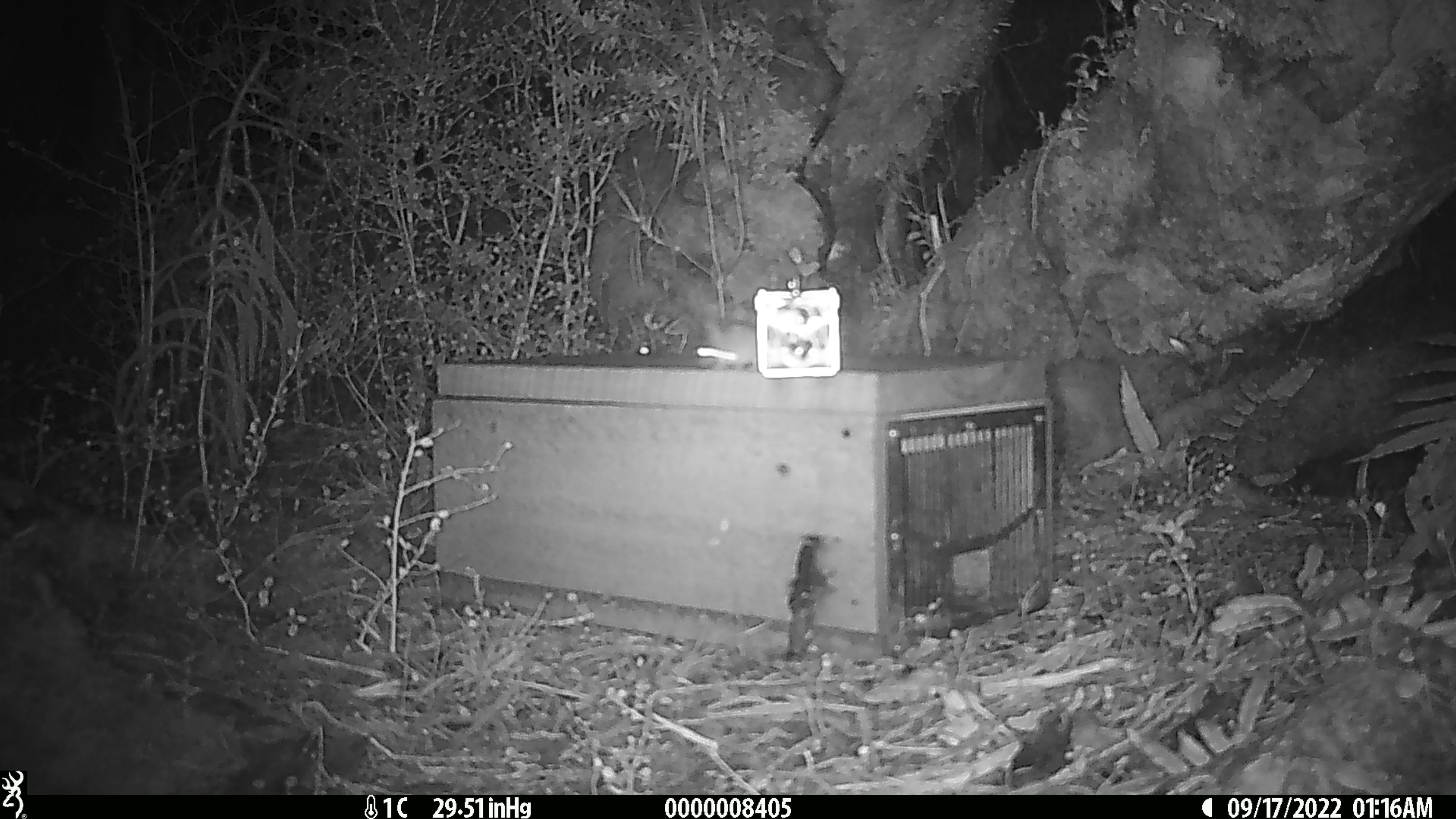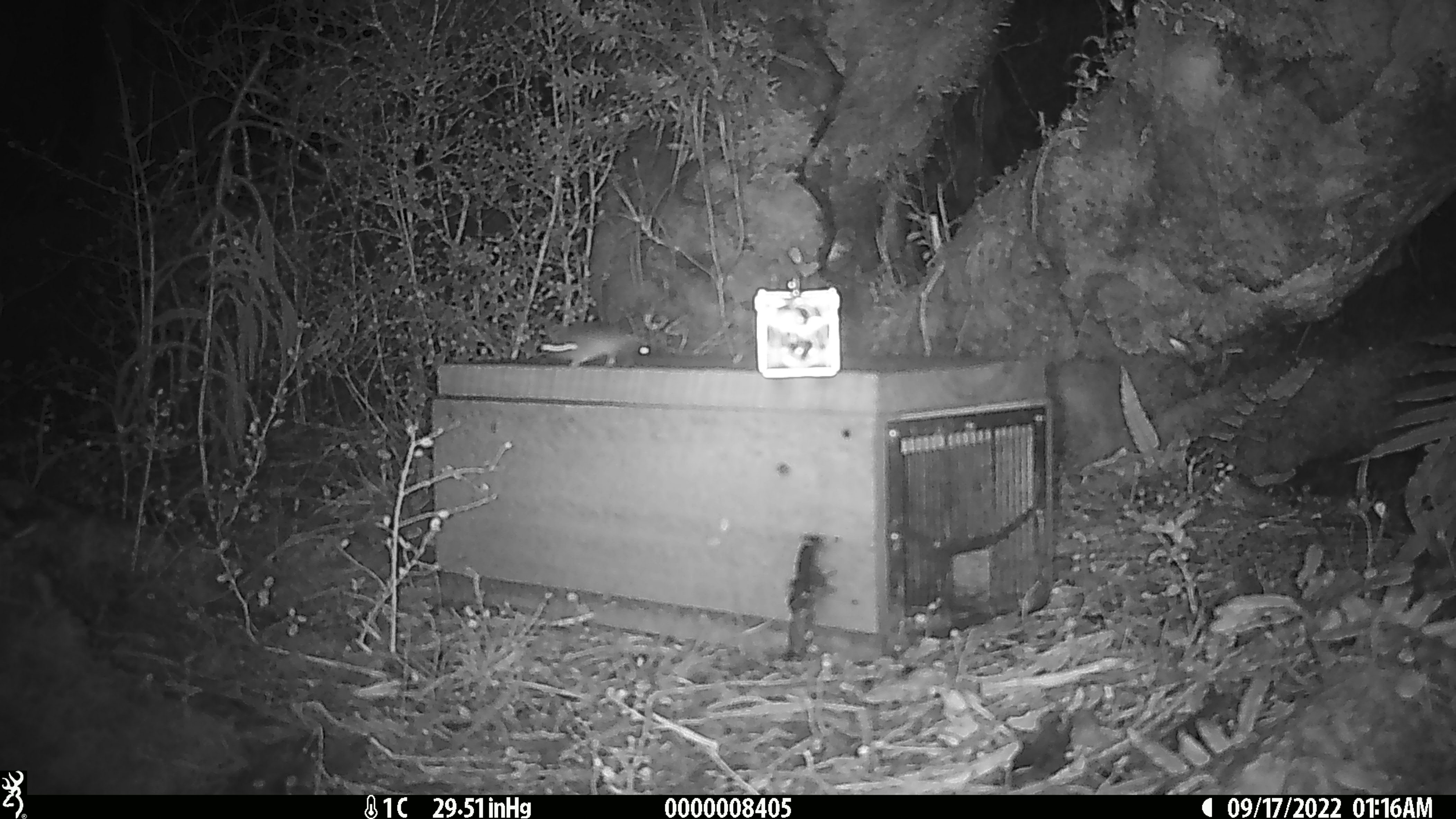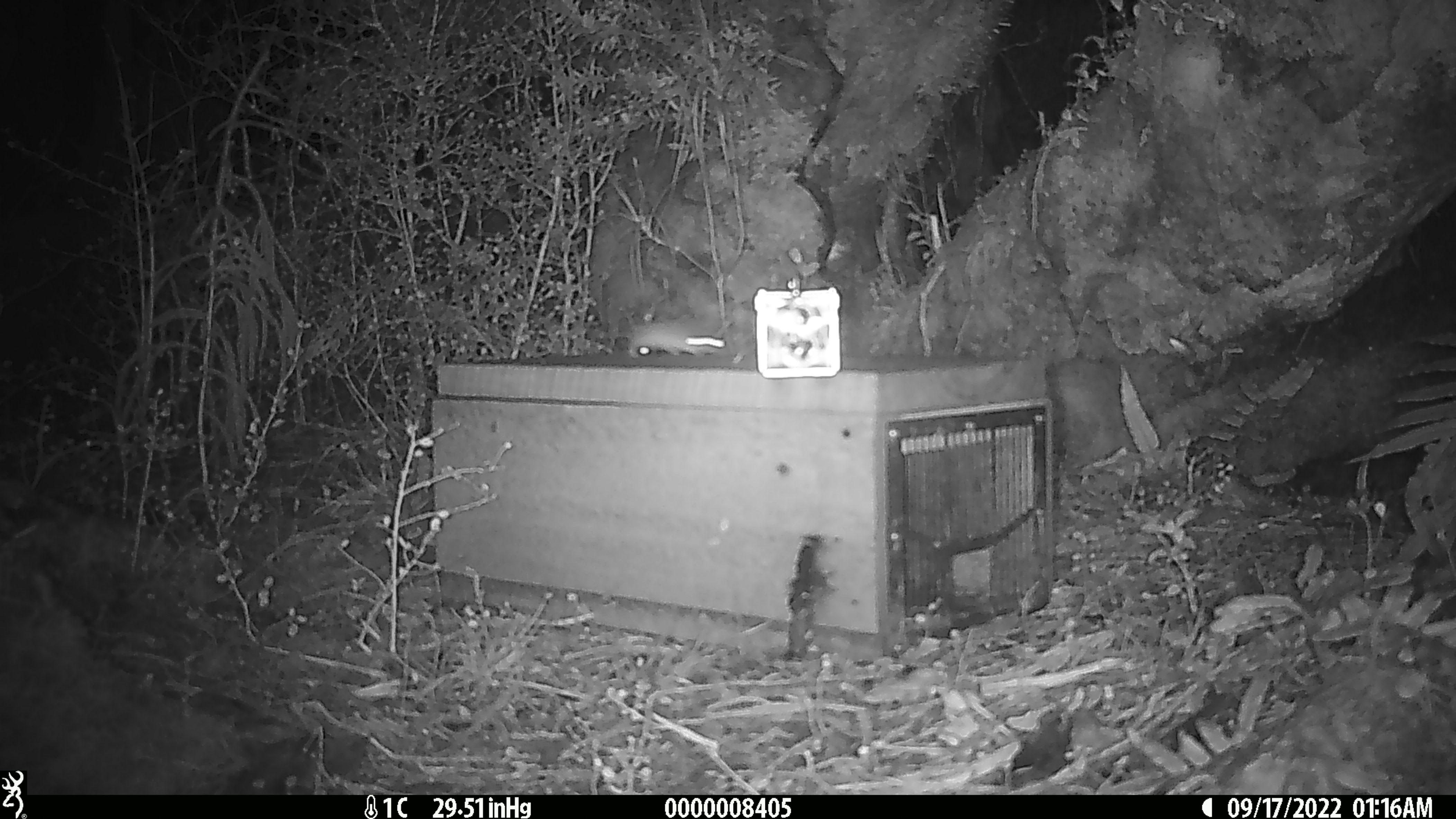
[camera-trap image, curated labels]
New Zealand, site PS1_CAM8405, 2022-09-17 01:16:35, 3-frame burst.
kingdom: Animalia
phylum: Chordata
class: Mammalia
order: Rodentia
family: Muridae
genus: Mus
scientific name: Mus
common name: mouse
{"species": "mouse (Mus)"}